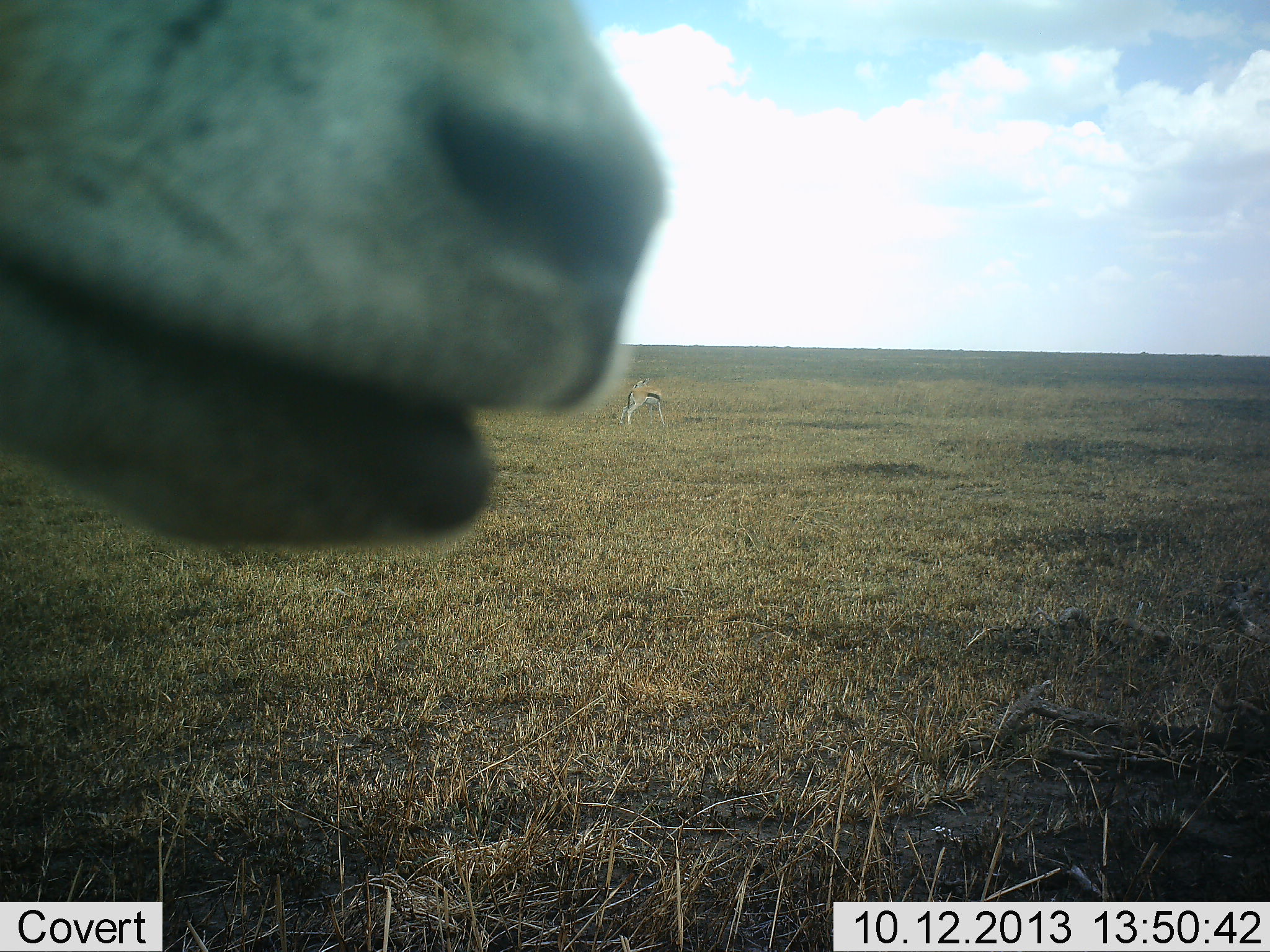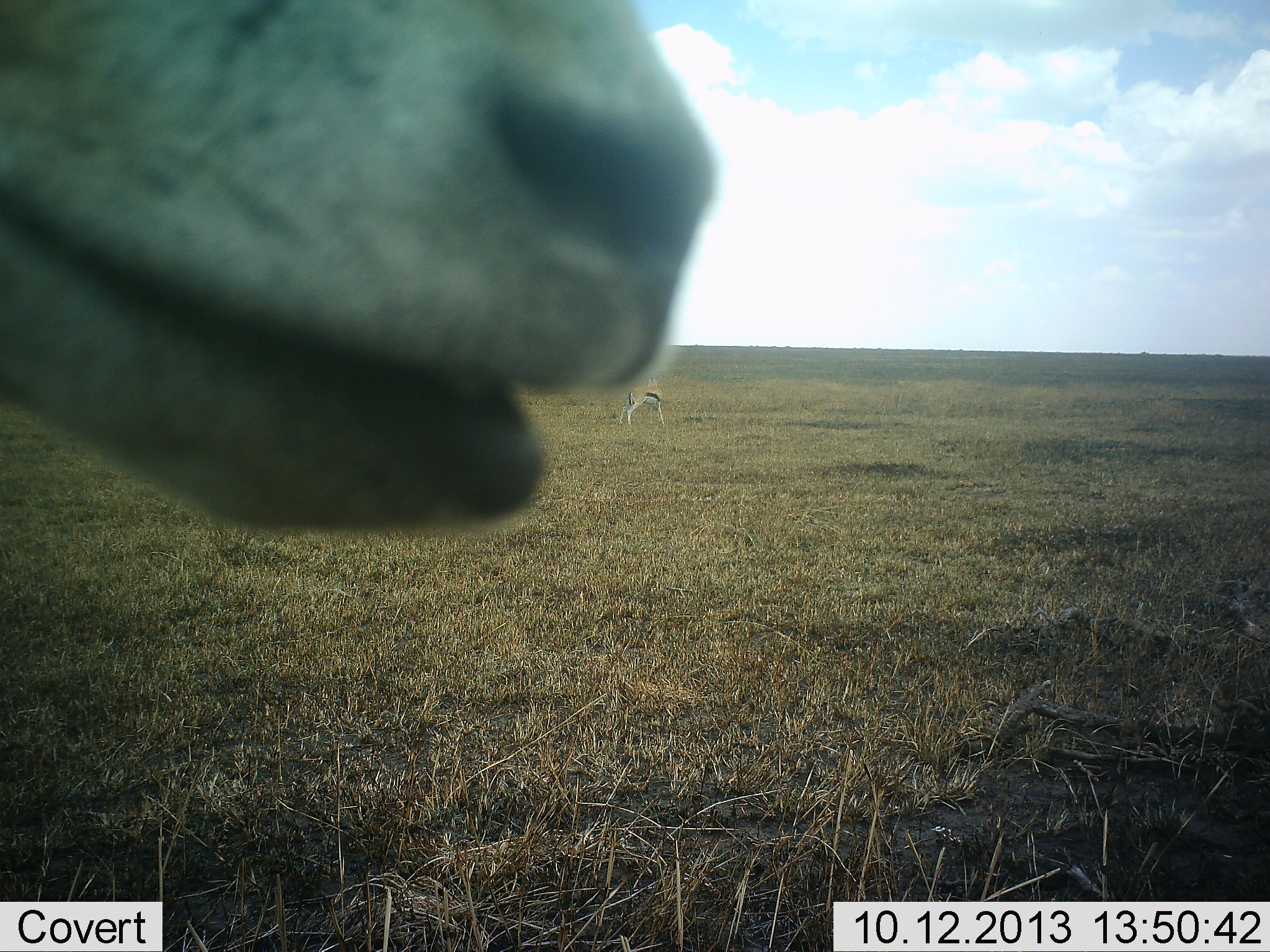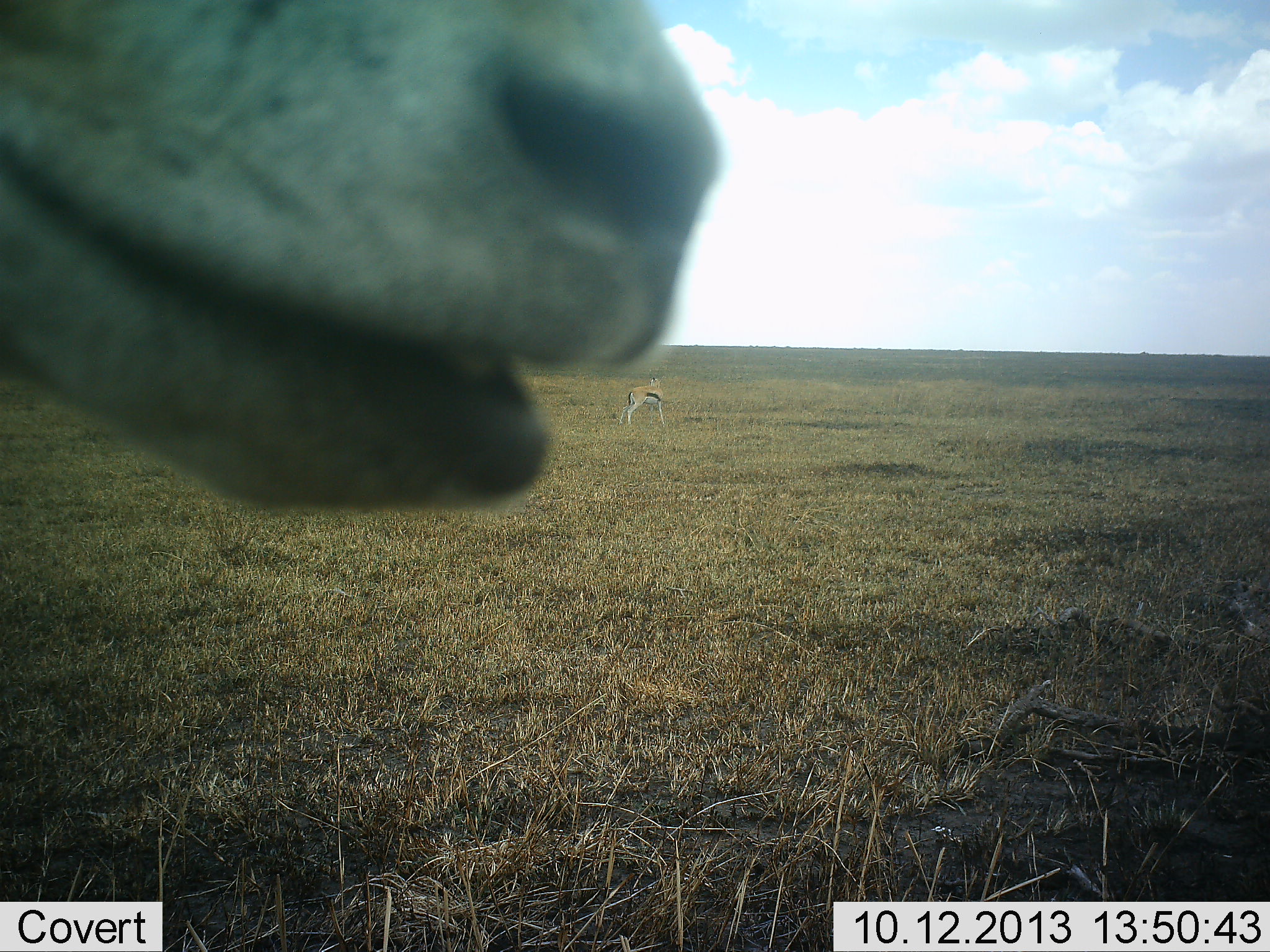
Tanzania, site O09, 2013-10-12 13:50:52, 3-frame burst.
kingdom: Animalia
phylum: Chordata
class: Mammalia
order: Artiodactyla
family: Bovidae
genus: Eudorcas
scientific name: Eudorcas thomsonii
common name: thomson's gazelle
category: gazellethomsons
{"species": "gazellethomsons (thomson's gazelle) (Eudorcas thomsonii)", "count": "2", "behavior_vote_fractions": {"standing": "88%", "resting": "0%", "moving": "6%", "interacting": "6%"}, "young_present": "0%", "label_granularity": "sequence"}